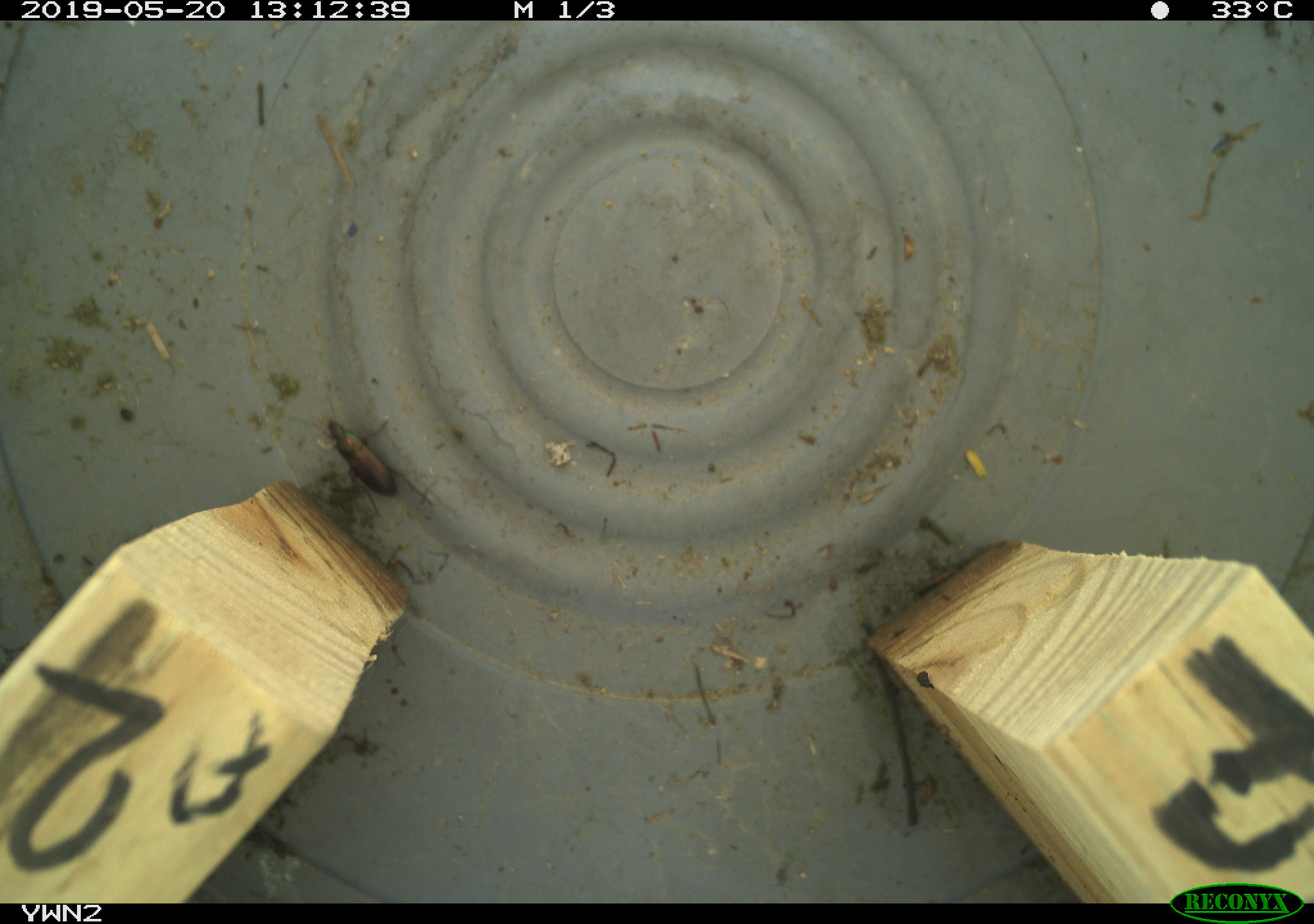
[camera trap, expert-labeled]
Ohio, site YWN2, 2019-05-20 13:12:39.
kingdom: Animalia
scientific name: Animalia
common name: animal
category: invertebrate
Invertebrate (animal) (Animalia).